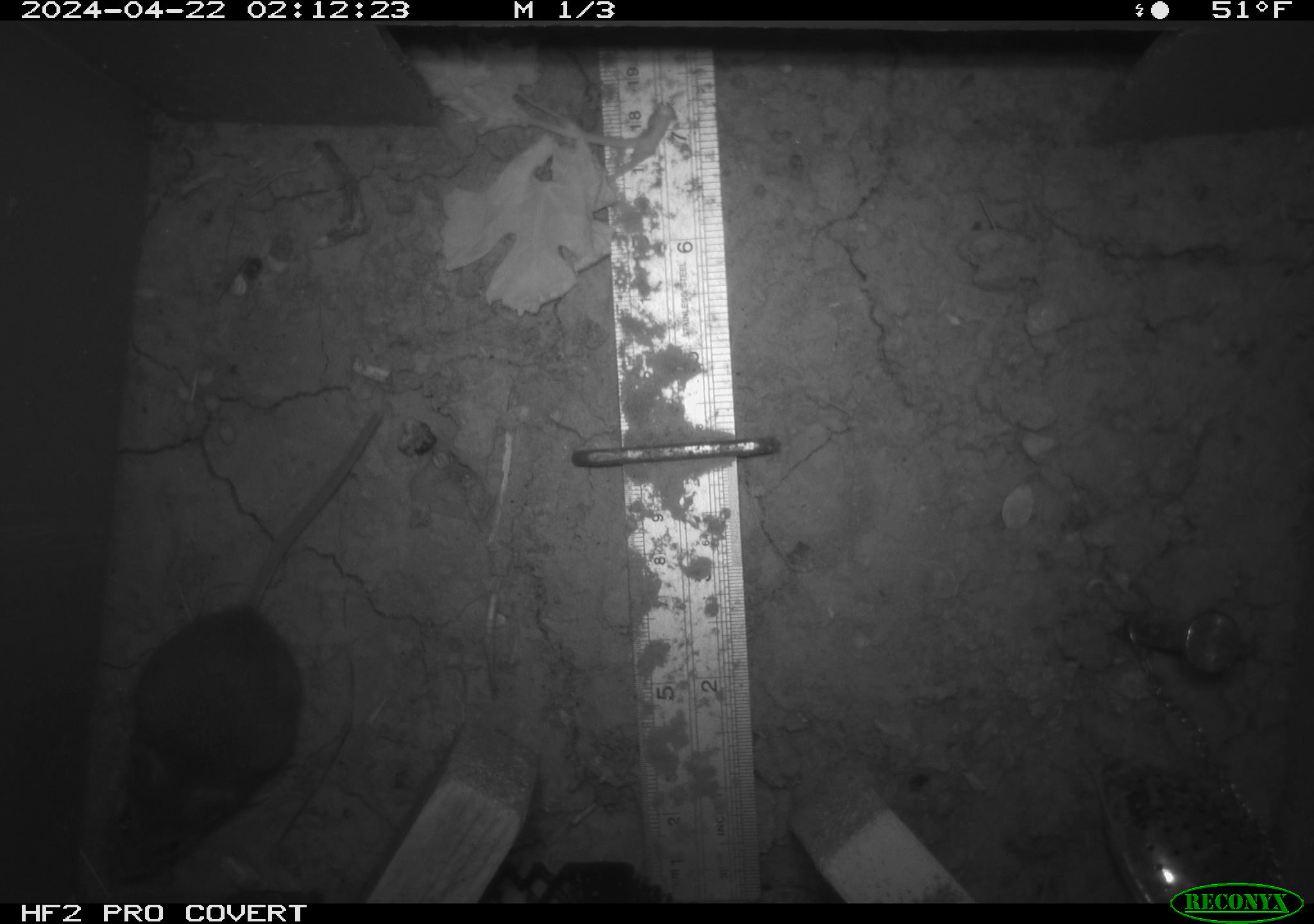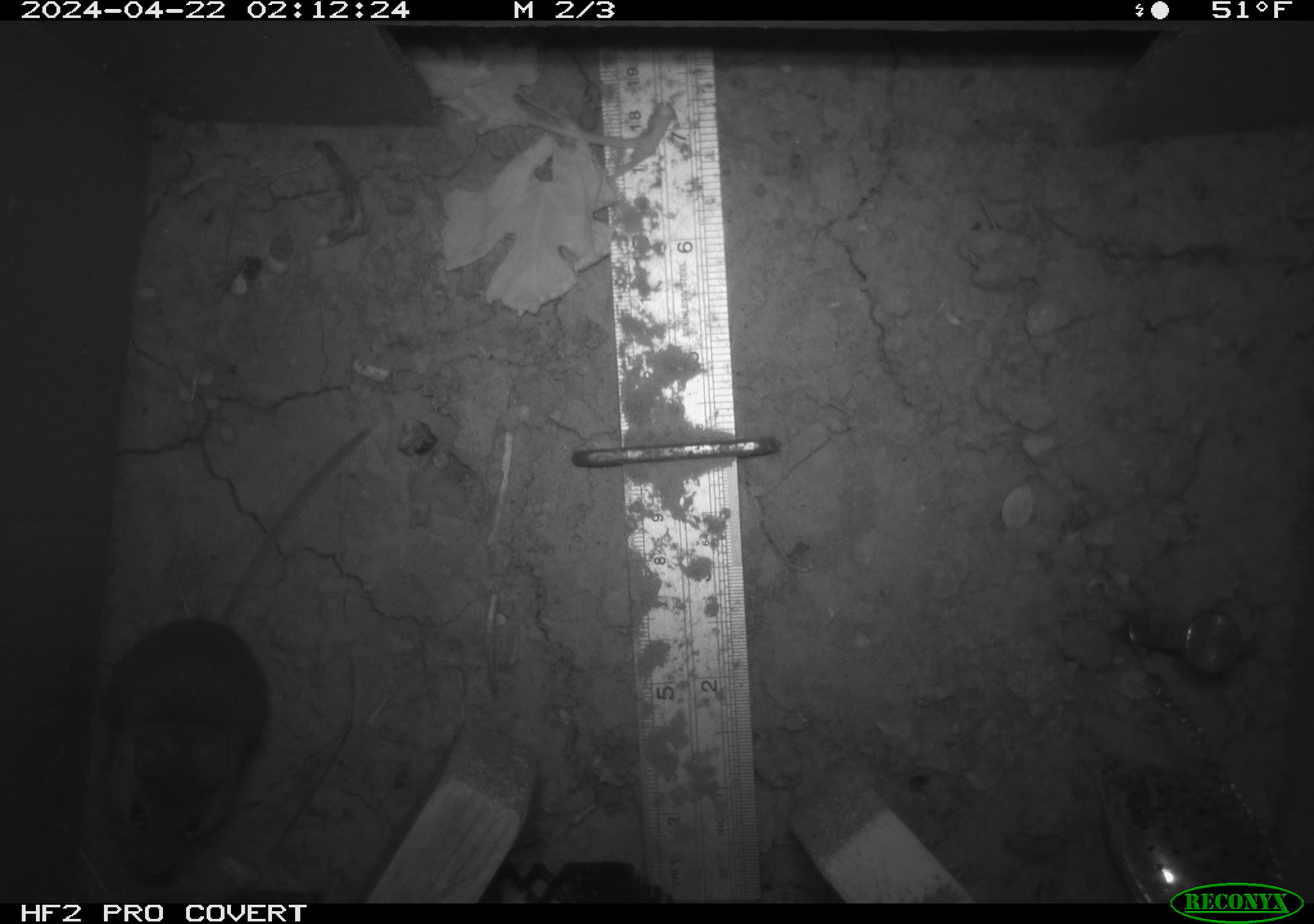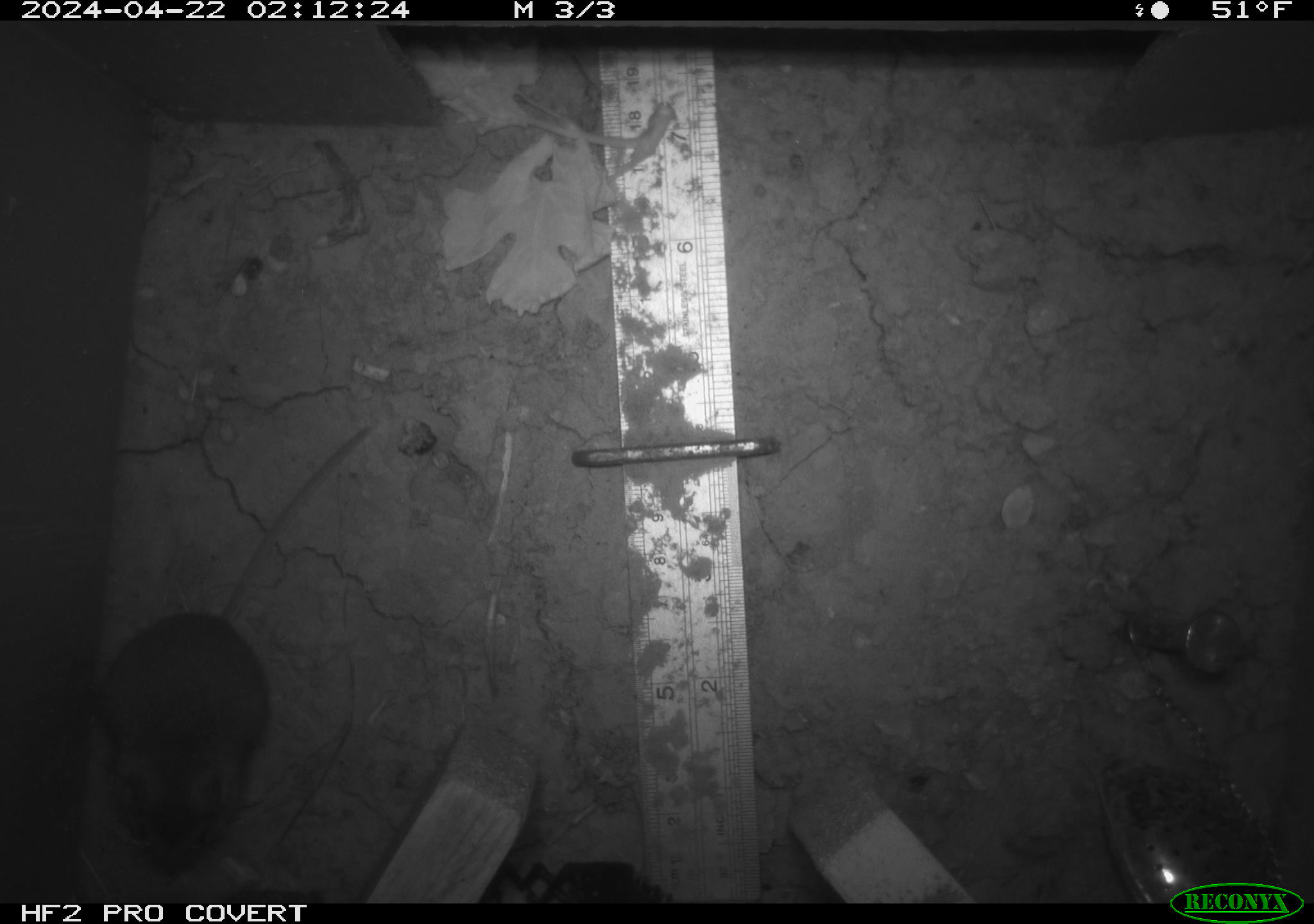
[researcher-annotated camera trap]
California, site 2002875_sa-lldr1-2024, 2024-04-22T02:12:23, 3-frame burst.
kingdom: Animalia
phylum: Chordata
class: Mammalia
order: Rodentia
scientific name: Rodentia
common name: mouse species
Mouse species (Rodentia).